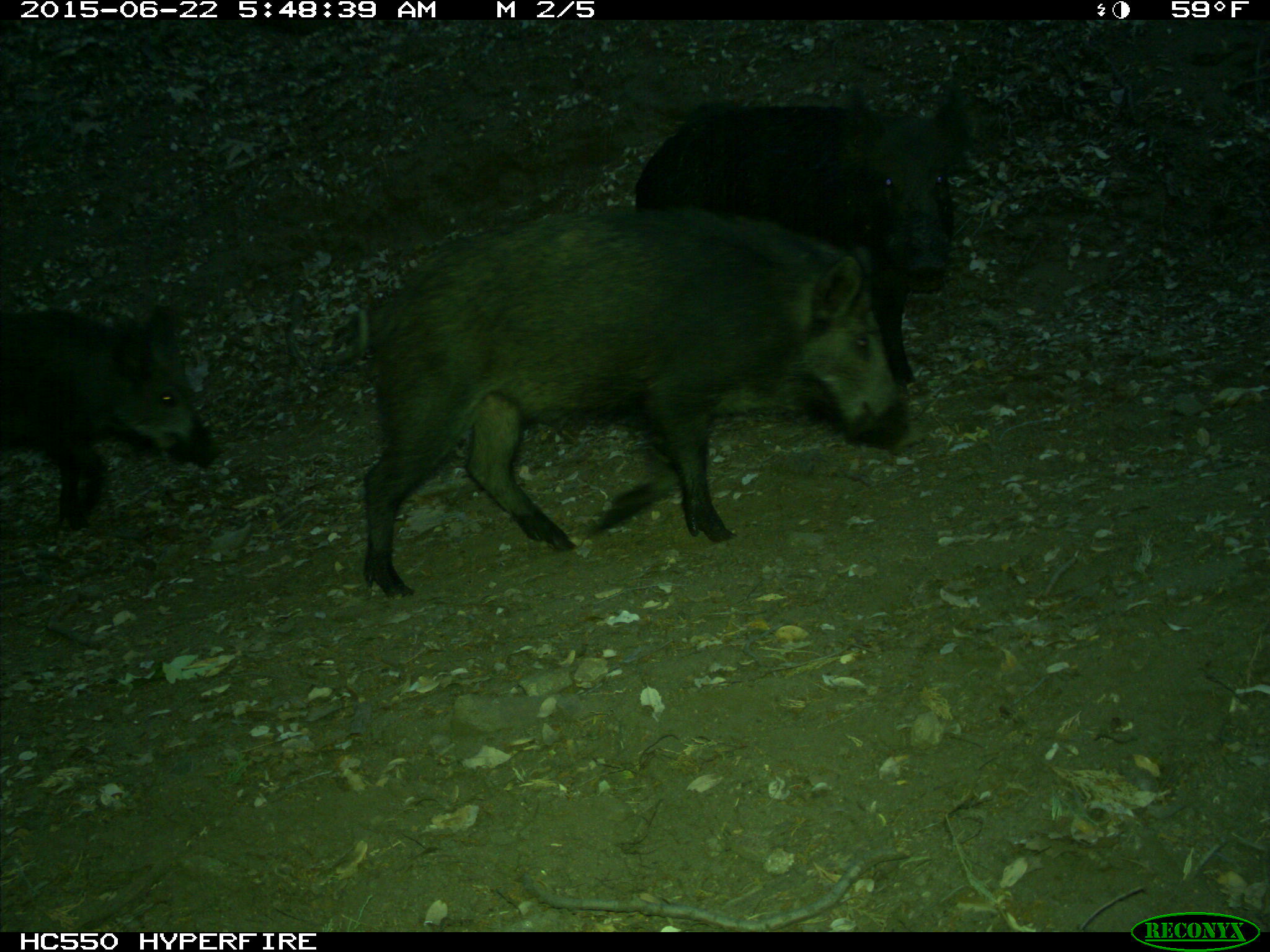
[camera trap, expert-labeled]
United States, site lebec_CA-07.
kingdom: Animalia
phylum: Chordata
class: Mammalia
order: Artiodactyla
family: Suidae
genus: Sus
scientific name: Sus scrofa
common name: wild boar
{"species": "Sus scrofa (wild boar)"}